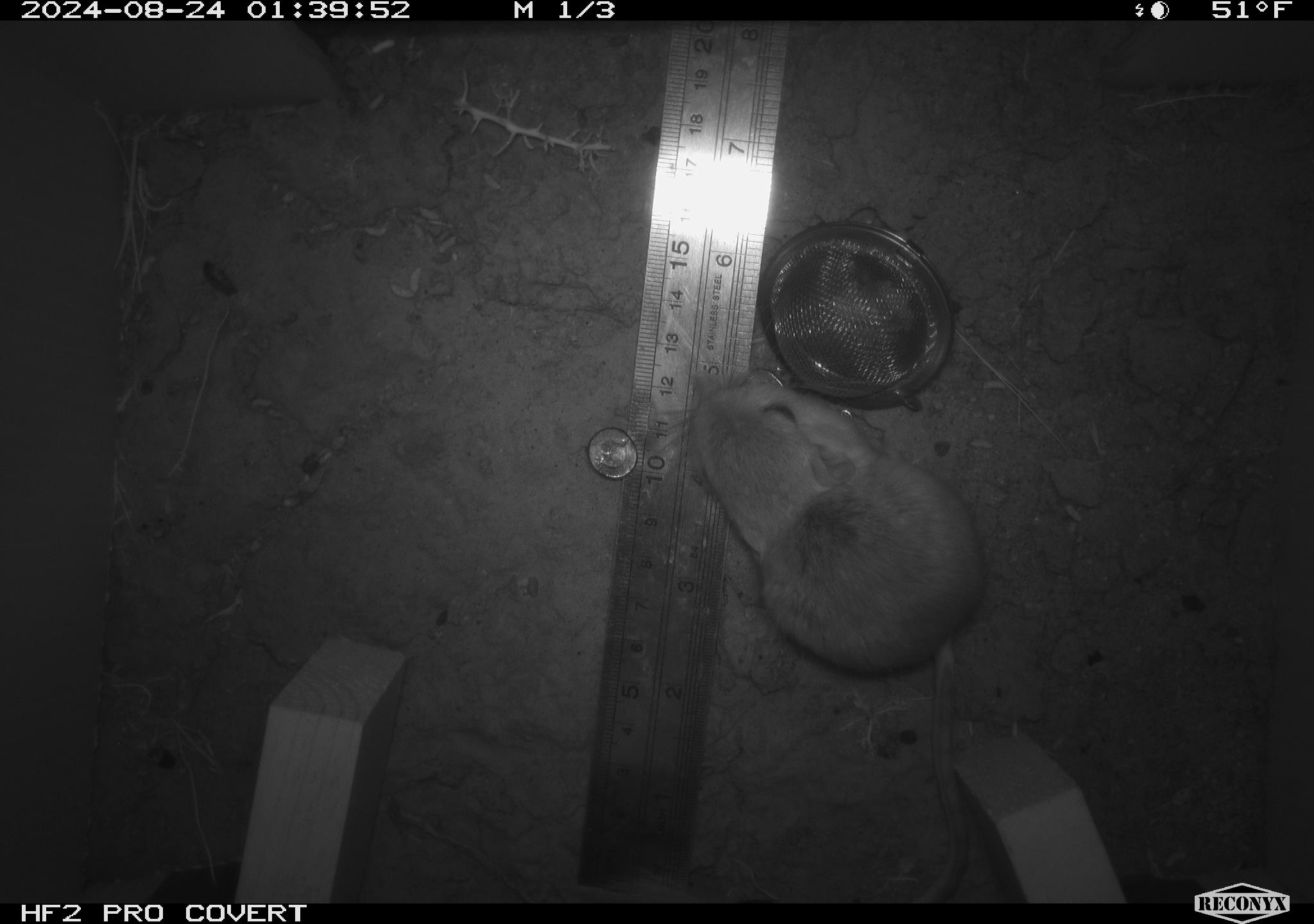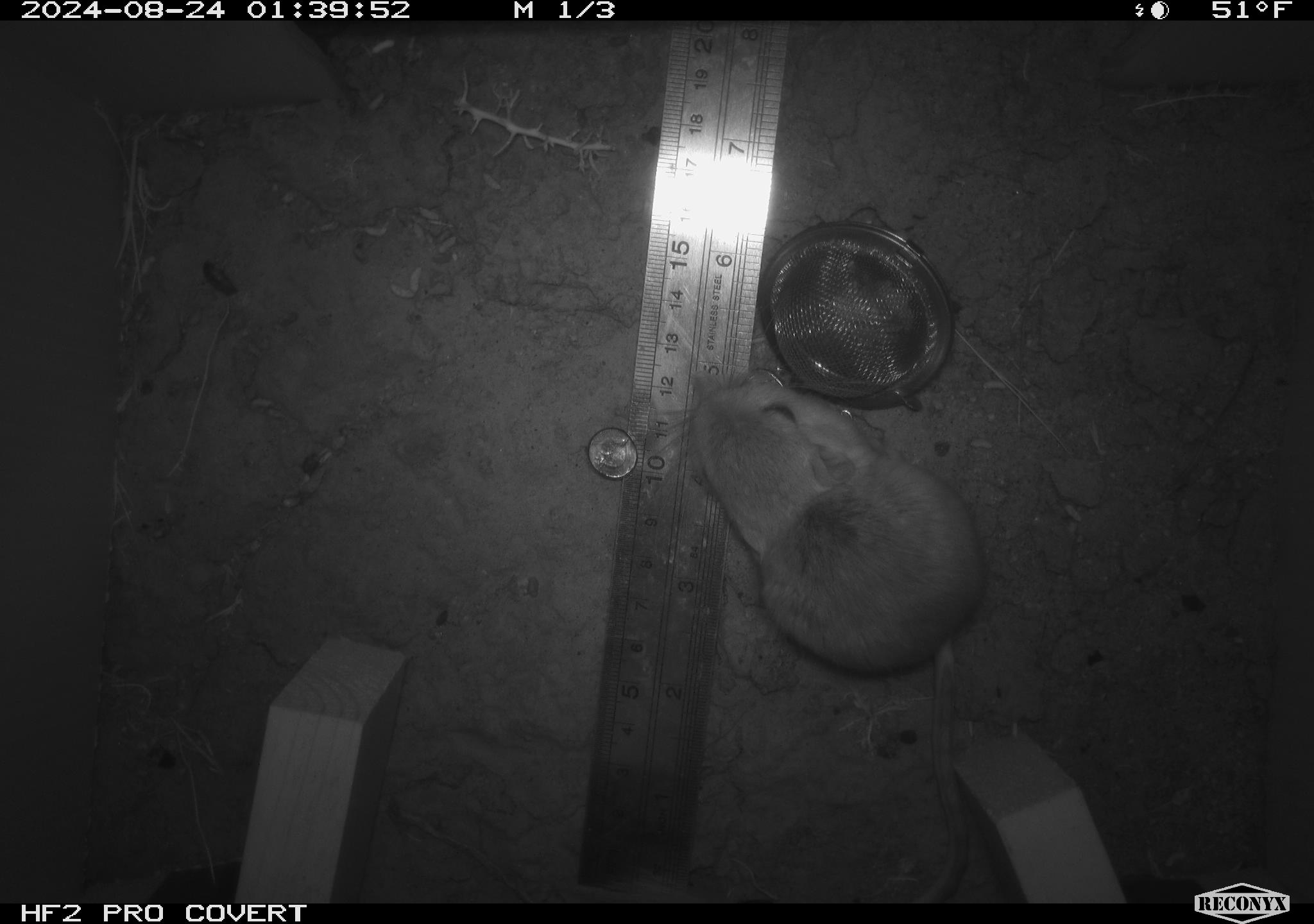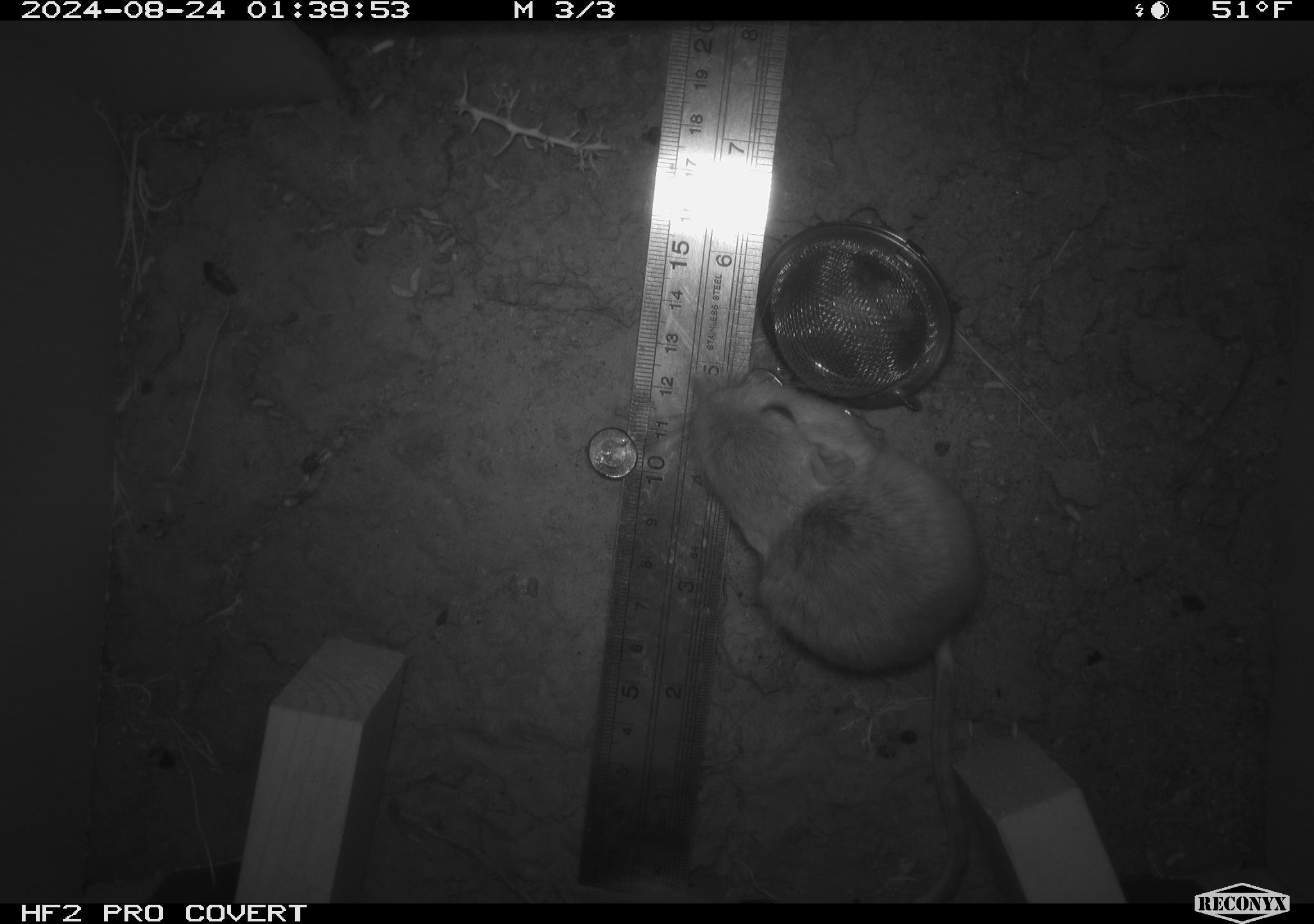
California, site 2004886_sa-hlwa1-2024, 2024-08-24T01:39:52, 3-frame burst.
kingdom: Animalia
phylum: Chordata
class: Mammalia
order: Rodentia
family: Heteromyidae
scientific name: Heteromyidae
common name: kangaroo rats and pocket mice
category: heteromyidae family